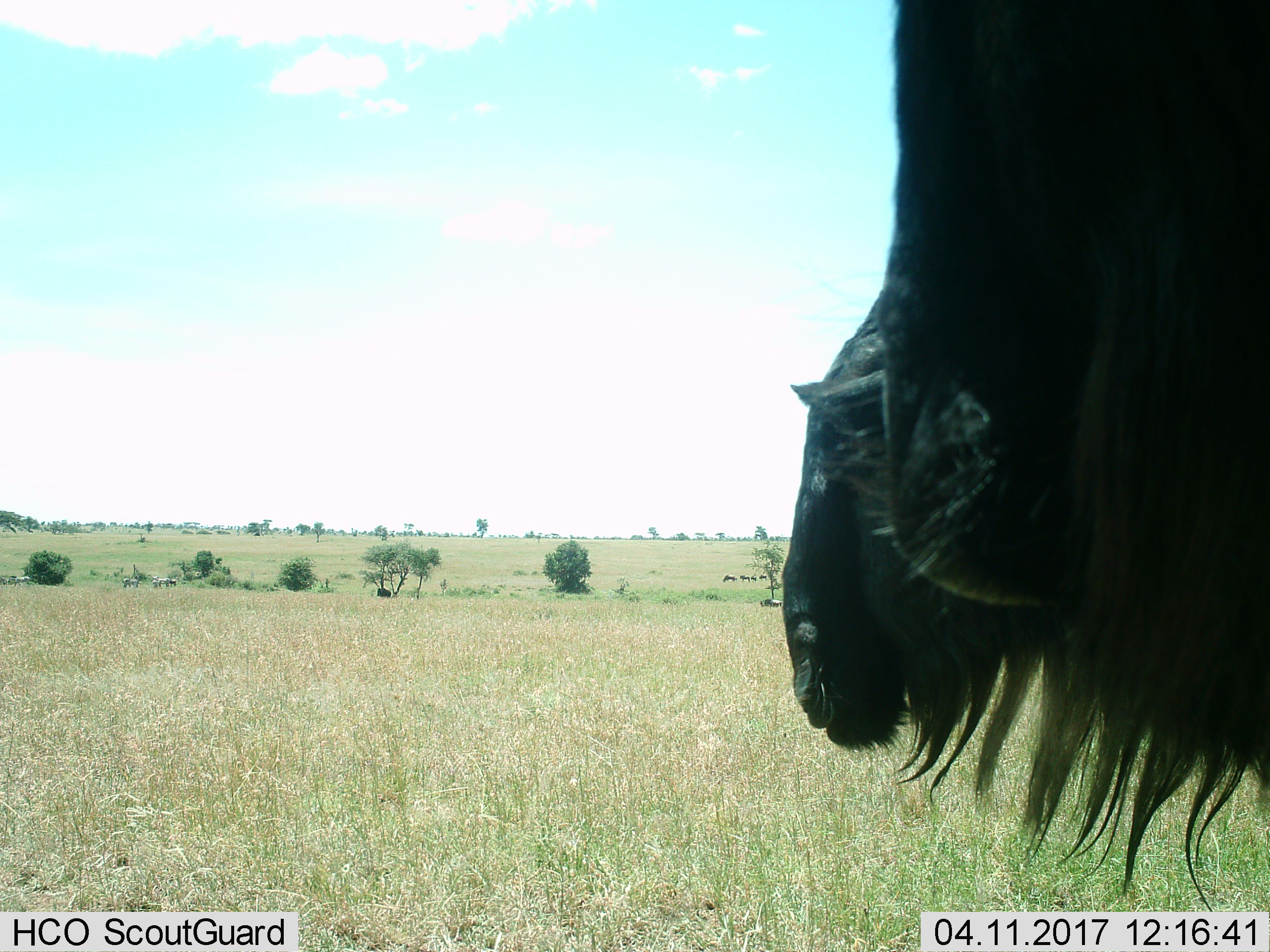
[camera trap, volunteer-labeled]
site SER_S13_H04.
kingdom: Animalia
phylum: Chordata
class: Mammalia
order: Artiodactyla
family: Bovidae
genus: Connochaetes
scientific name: Connochaetes taurinus taurinus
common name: blue wildebeest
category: wildebeestblue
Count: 2.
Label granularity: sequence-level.